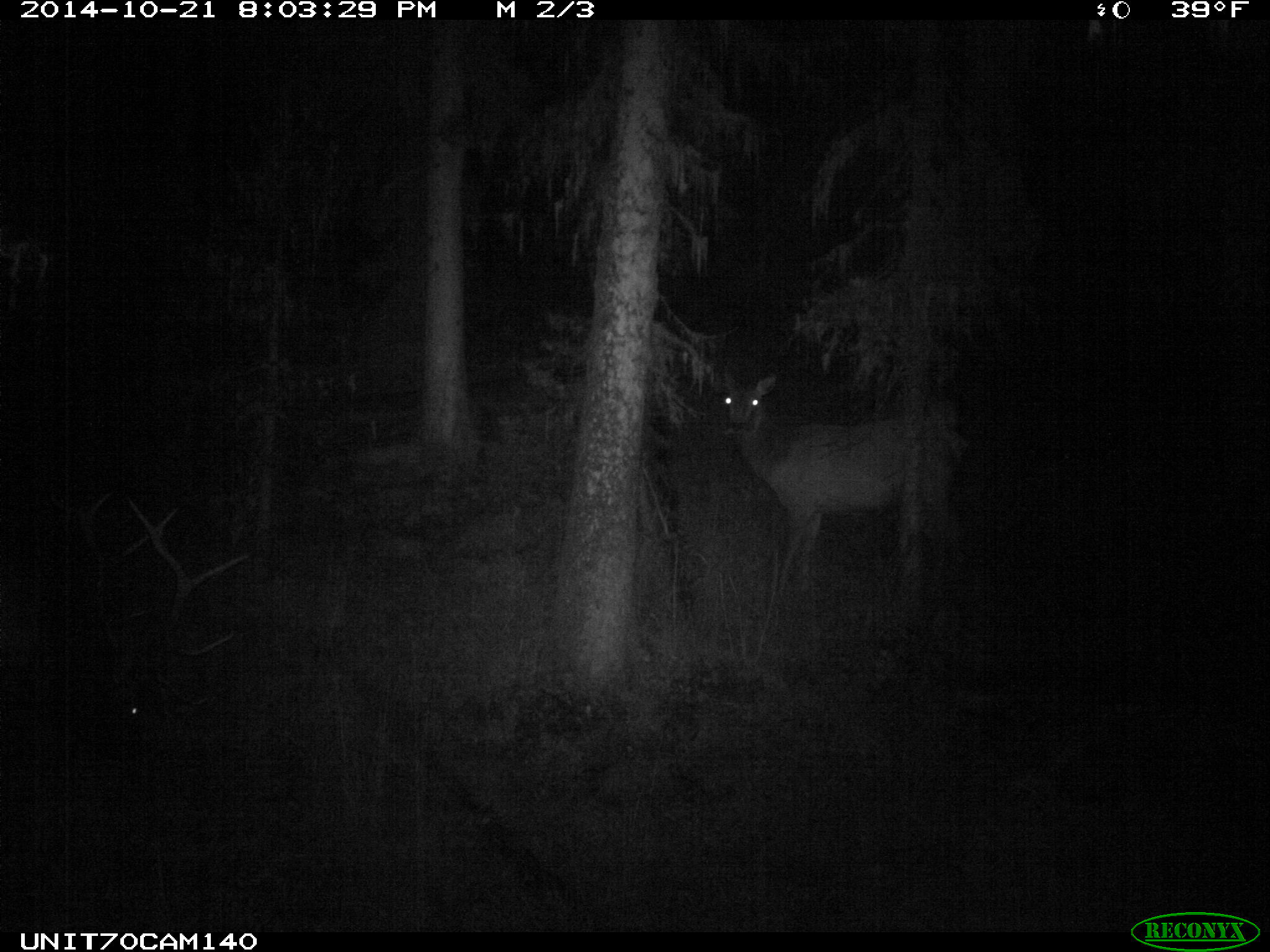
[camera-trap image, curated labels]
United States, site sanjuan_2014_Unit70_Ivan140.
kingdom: Animalia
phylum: Chordata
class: Mammalia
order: Artiodactyla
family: Cervidae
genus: Cervus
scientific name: Cervus elaphus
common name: red deer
Cervus elaphus (red deer).